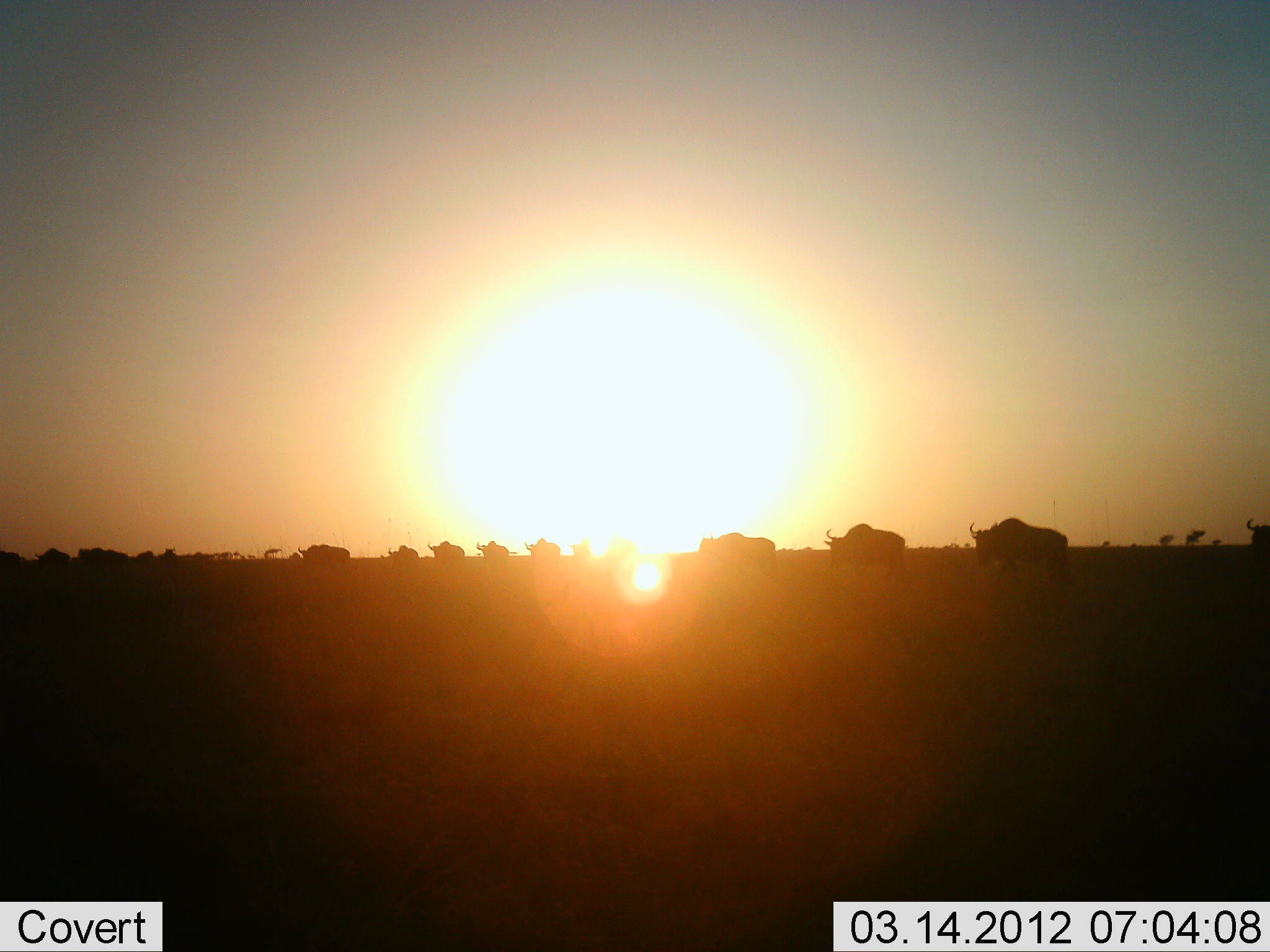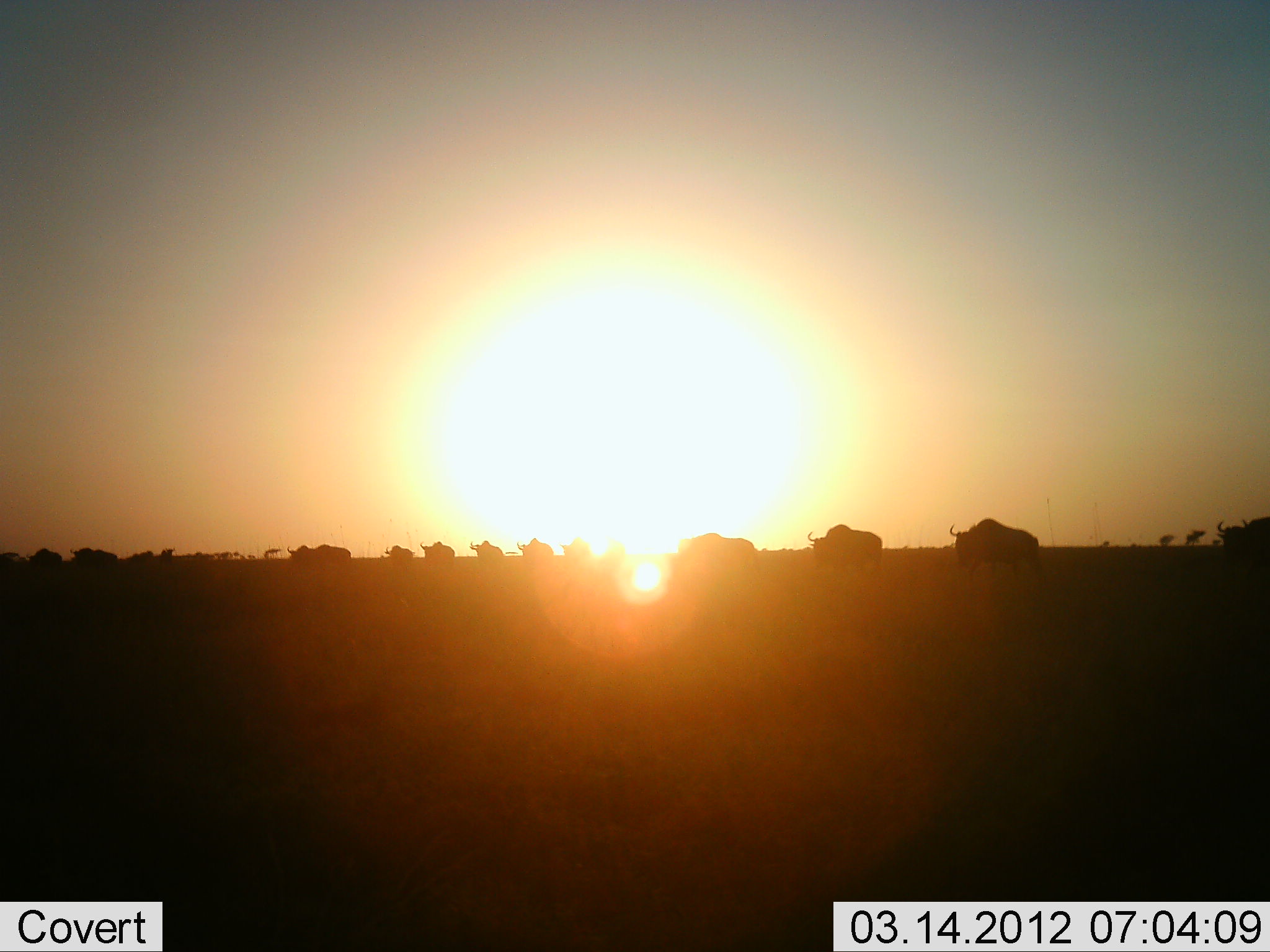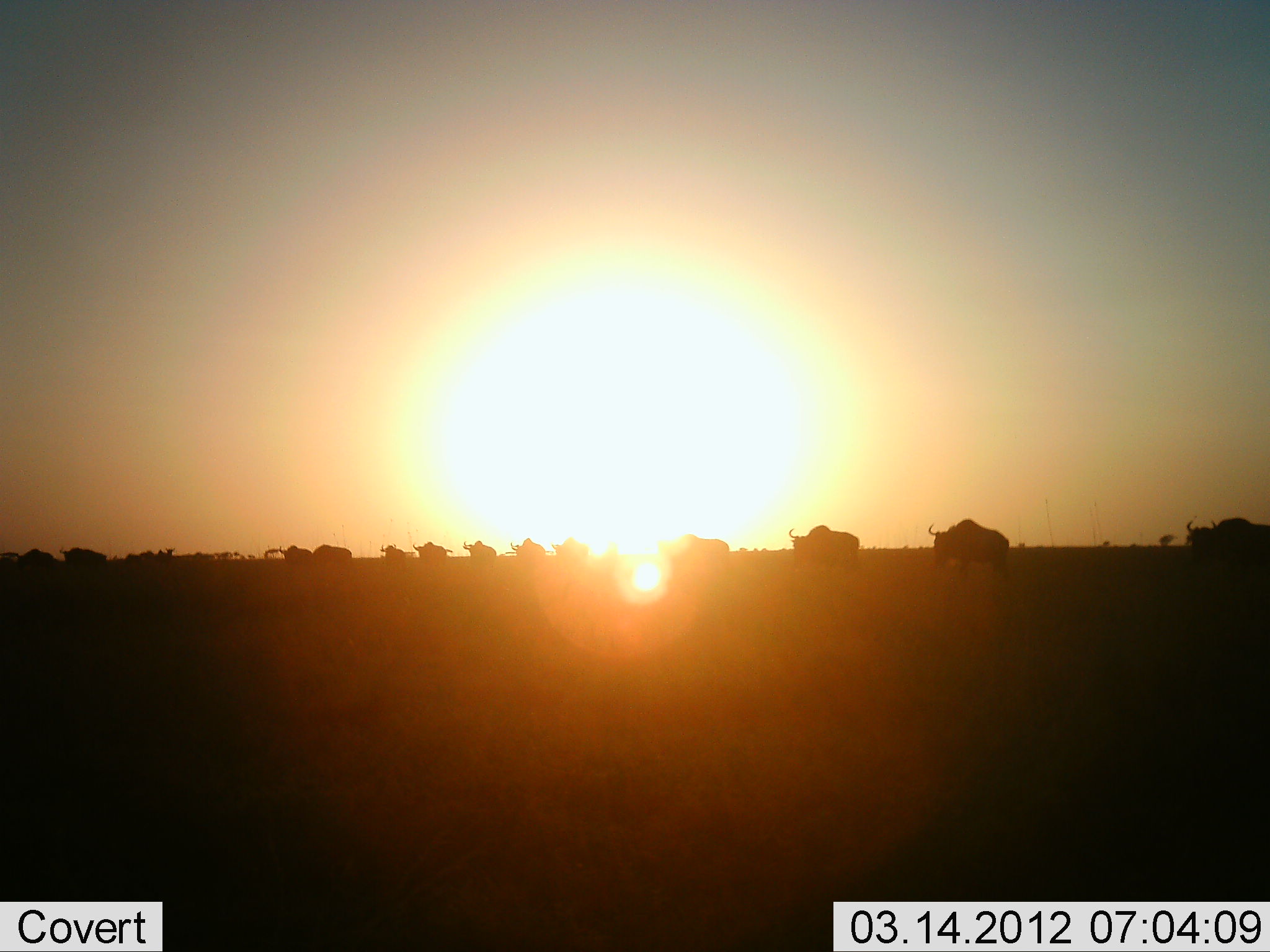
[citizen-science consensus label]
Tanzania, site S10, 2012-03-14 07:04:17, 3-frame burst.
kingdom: Animalia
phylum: Chordata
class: Mammalia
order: Artiodactyla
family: Bovidae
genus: Connochaetes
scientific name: Connochaetes taurinus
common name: blue wildebeest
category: wildebeest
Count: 11-50.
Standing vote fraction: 7%.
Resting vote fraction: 0%.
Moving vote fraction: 100%.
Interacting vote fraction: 0%.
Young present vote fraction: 0%.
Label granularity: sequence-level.